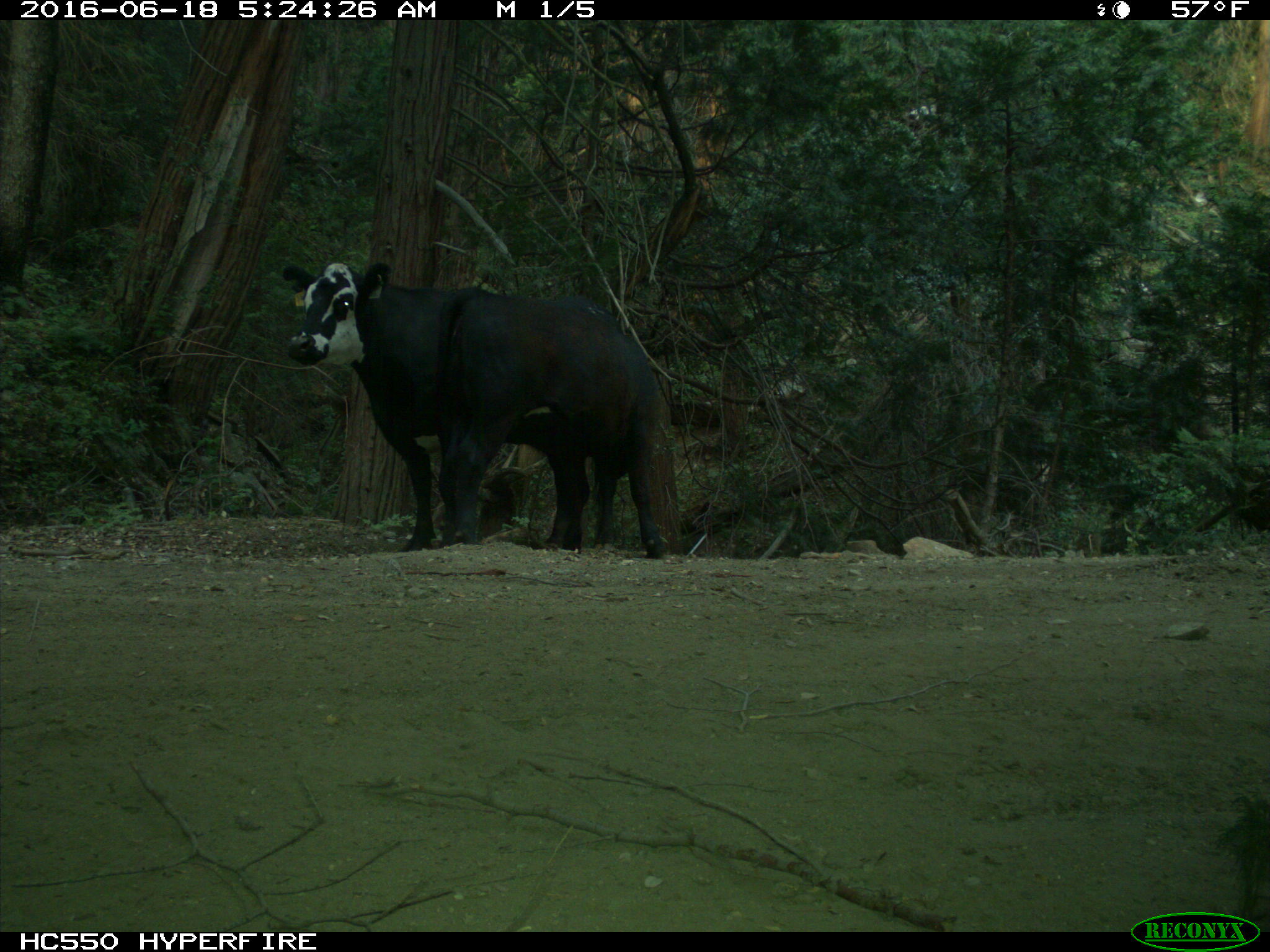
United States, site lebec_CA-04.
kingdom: Animalia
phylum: Chordata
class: Mammalia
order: Artiodactyla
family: Bovidae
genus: Bos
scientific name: Bos taurus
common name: domestic cow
Bos taurus (domestic cow).